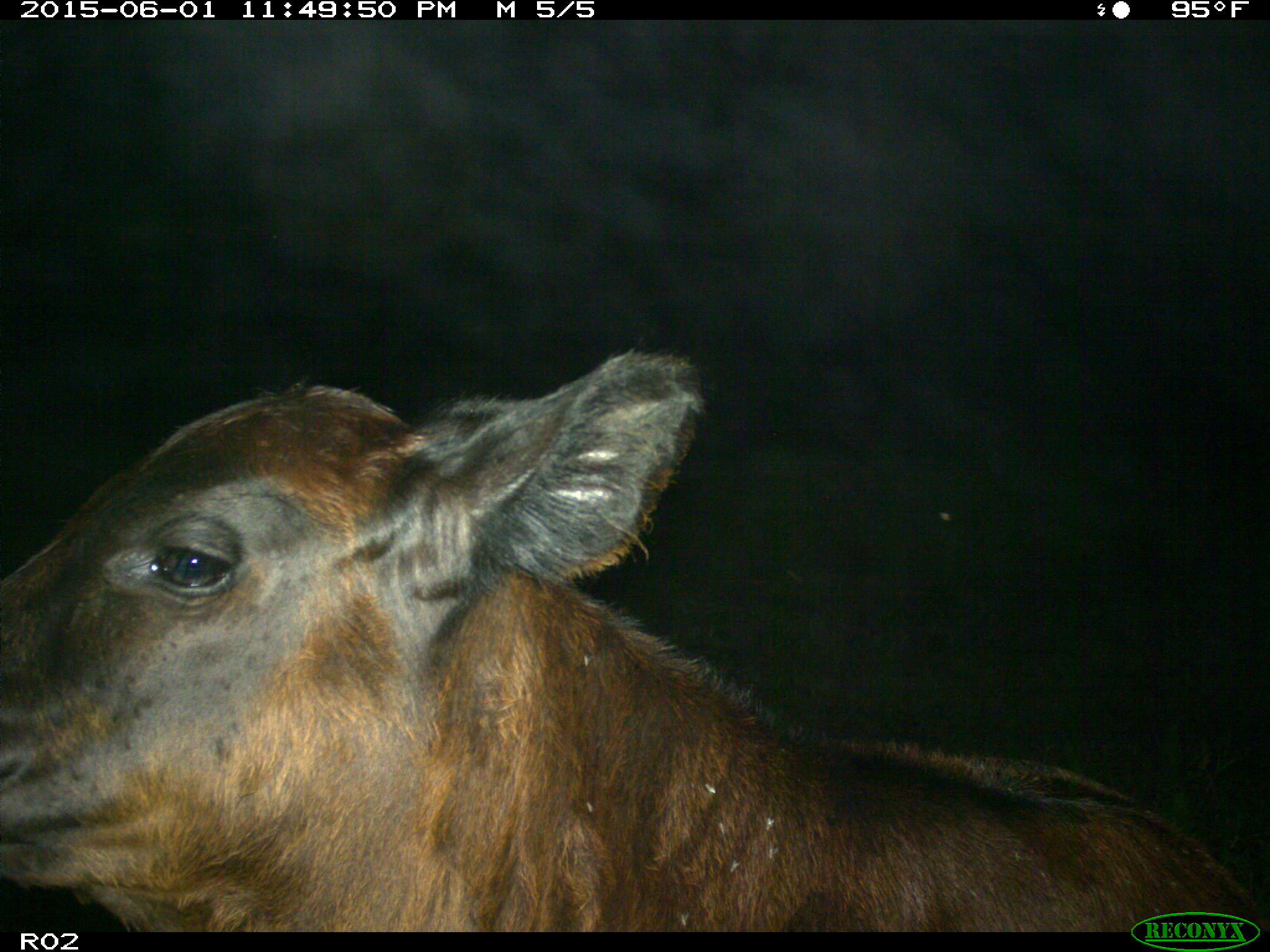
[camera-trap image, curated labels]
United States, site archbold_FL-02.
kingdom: Animalia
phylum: Chordata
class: Mammalia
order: Artiodactyla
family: Bovidae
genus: Bos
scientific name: Bos taurus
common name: domestic cow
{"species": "Bos taurus (domestic cow)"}